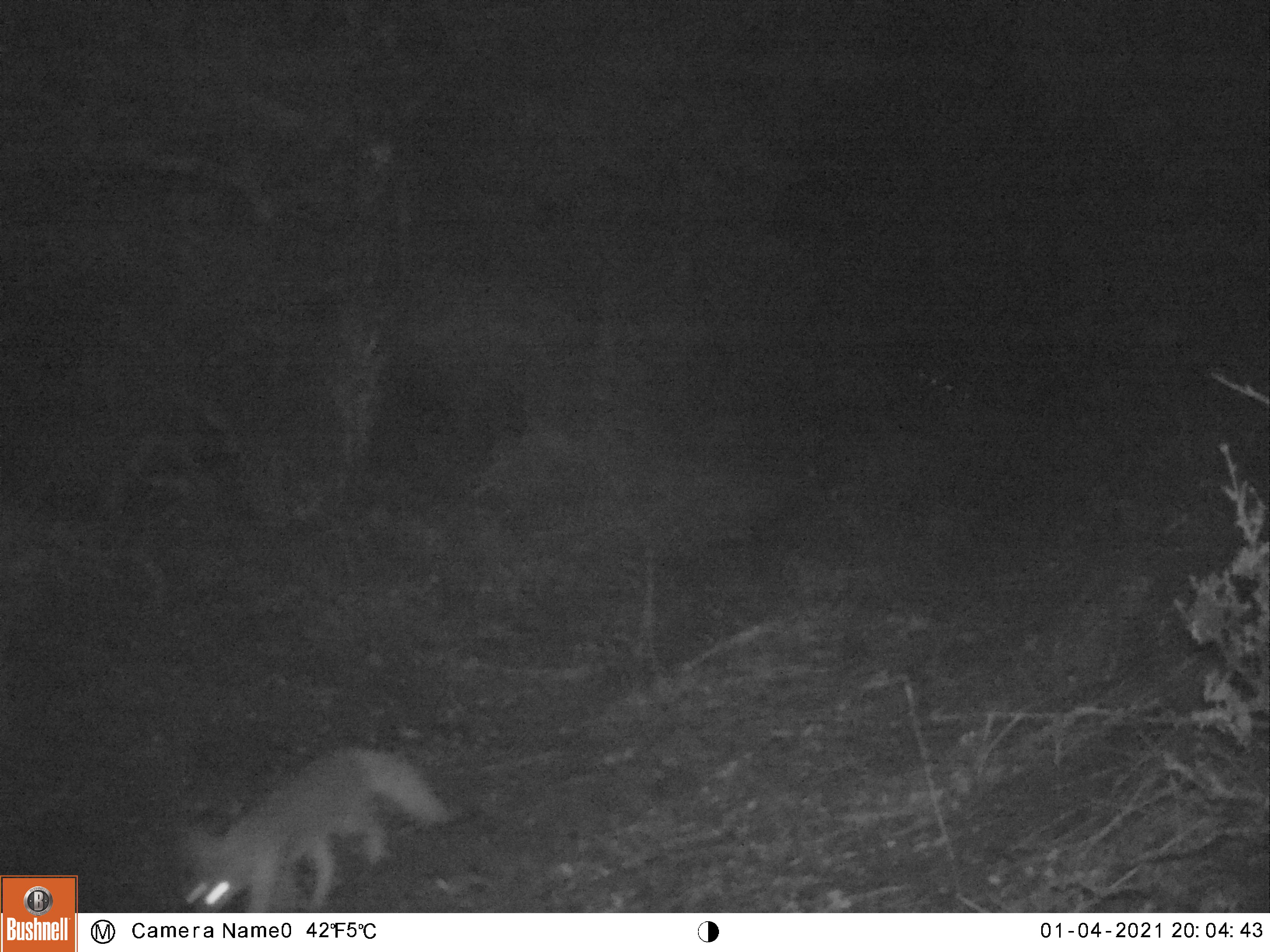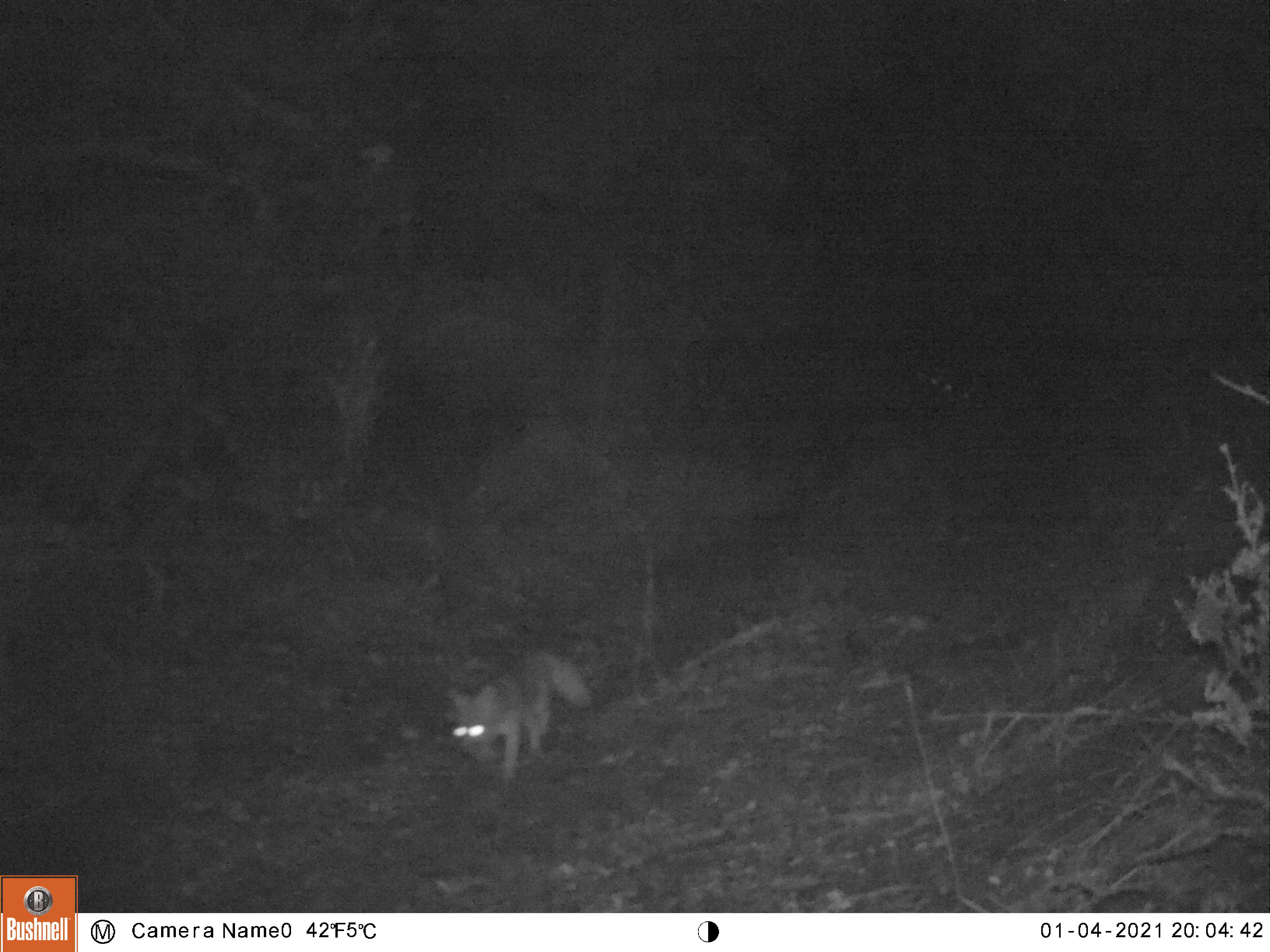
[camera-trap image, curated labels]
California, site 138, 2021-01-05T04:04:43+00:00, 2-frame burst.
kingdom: Animalia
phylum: Chordata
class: Mammalia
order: Carnivora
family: Canidae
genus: Urocyon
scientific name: Urocyon cinereoargenteus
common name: gray fox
Gray fox (Urocyon cinereoargenteus).